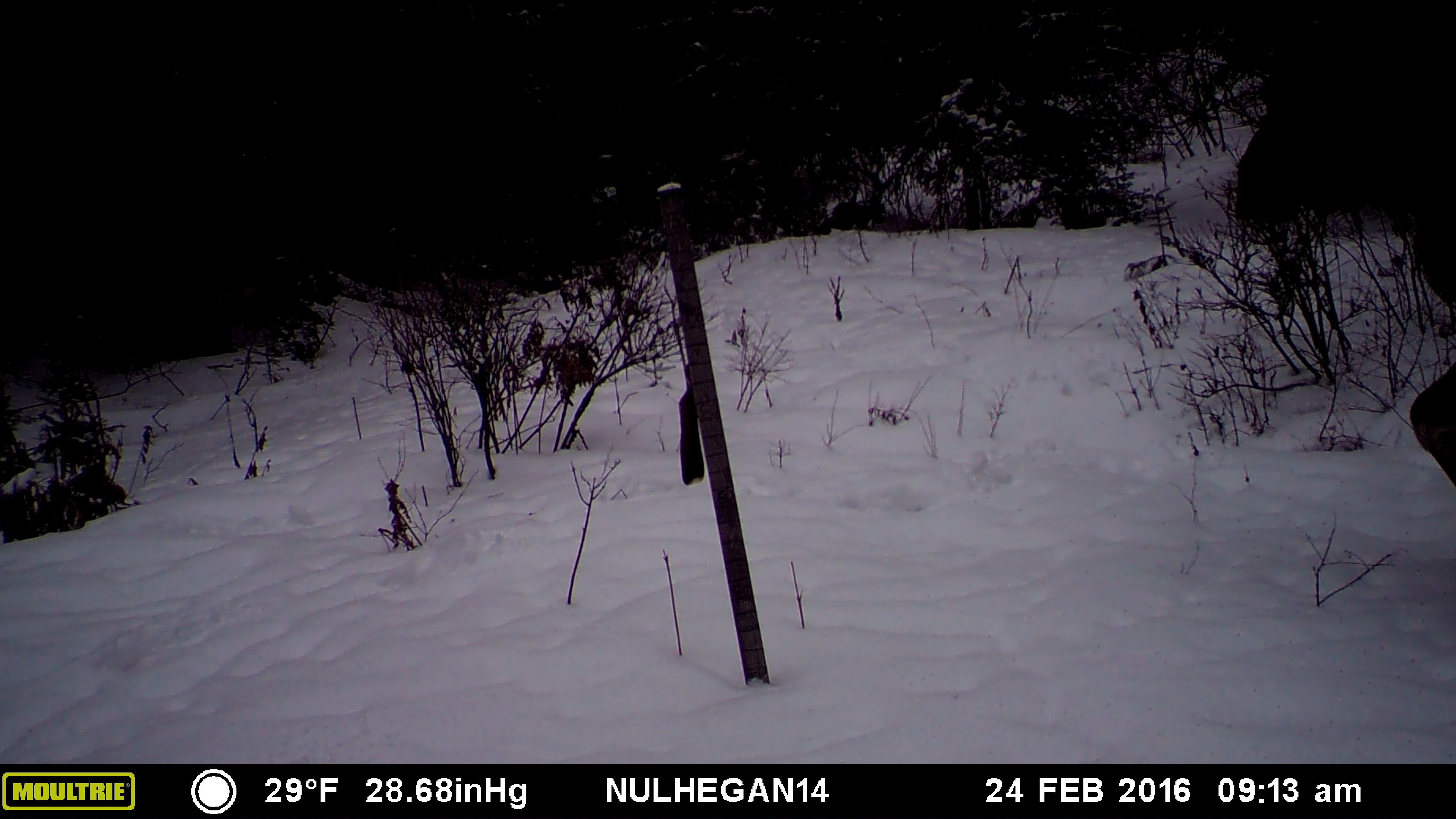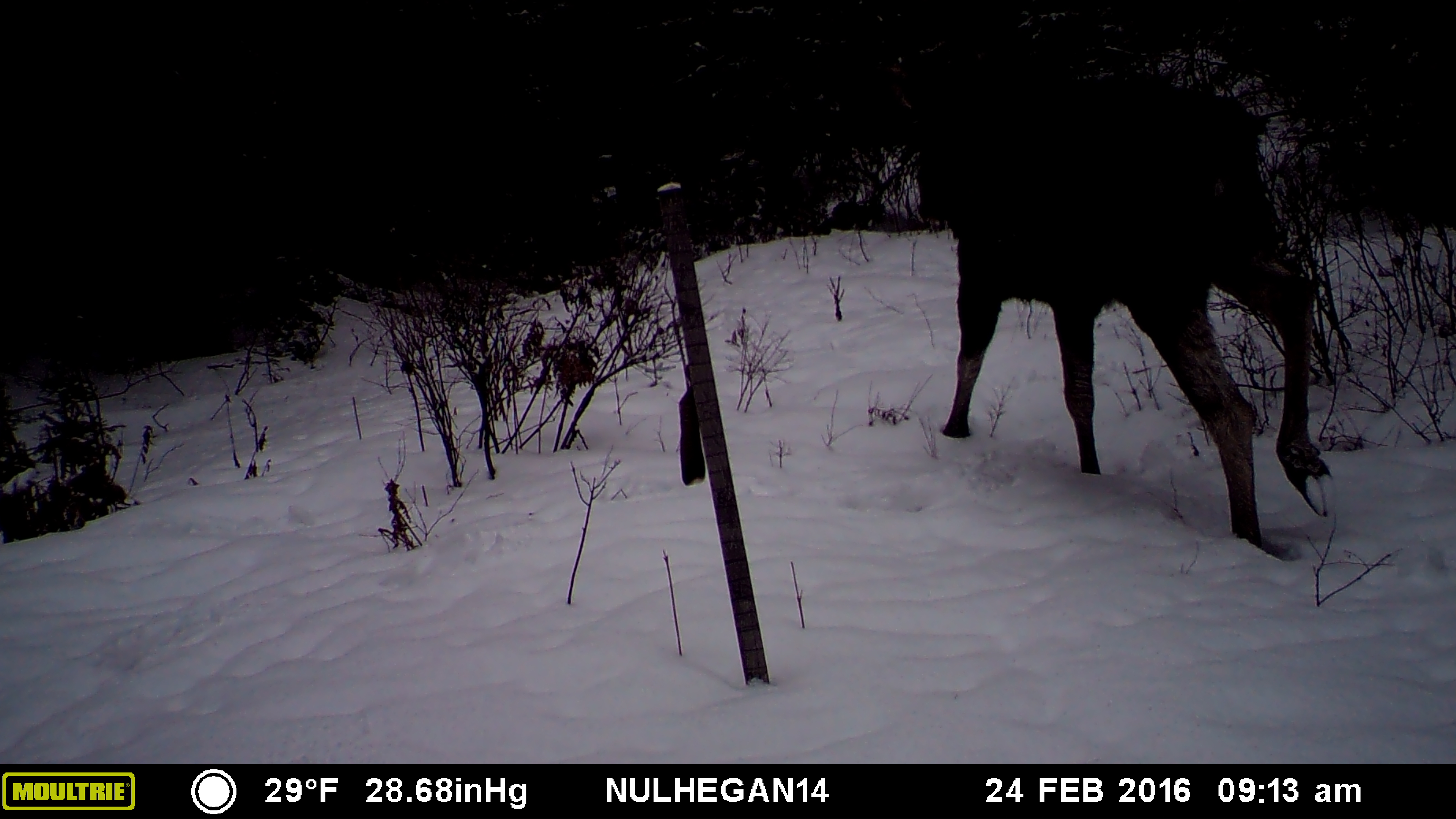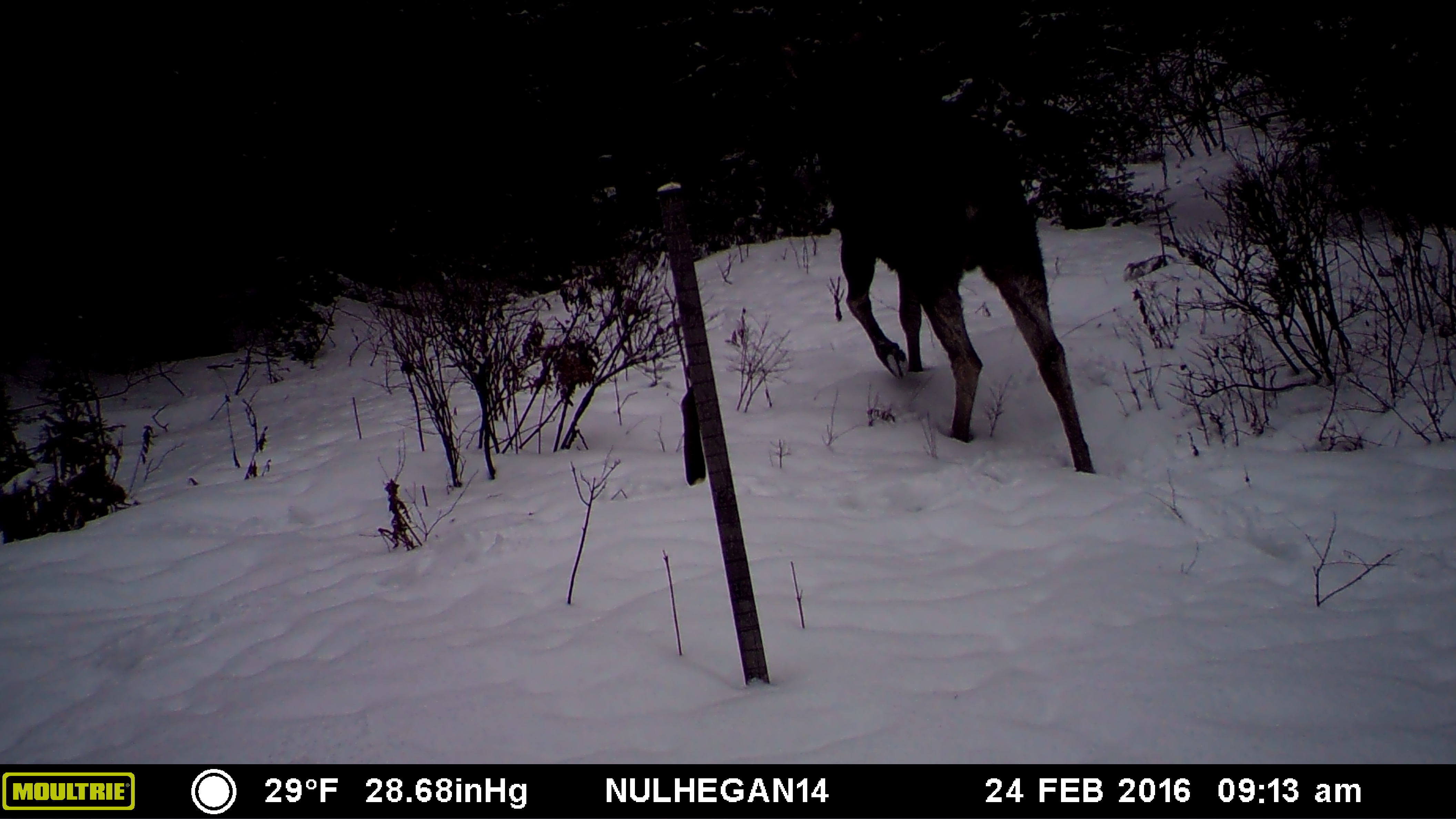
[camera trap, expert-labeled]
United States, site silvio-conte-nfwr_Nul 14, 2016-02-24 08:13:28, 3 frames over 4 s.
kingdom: Animalia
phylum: Chordata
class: Mammalia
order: Artiodactyla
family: Cervidae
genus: Alces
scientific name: Alces alces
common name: moose